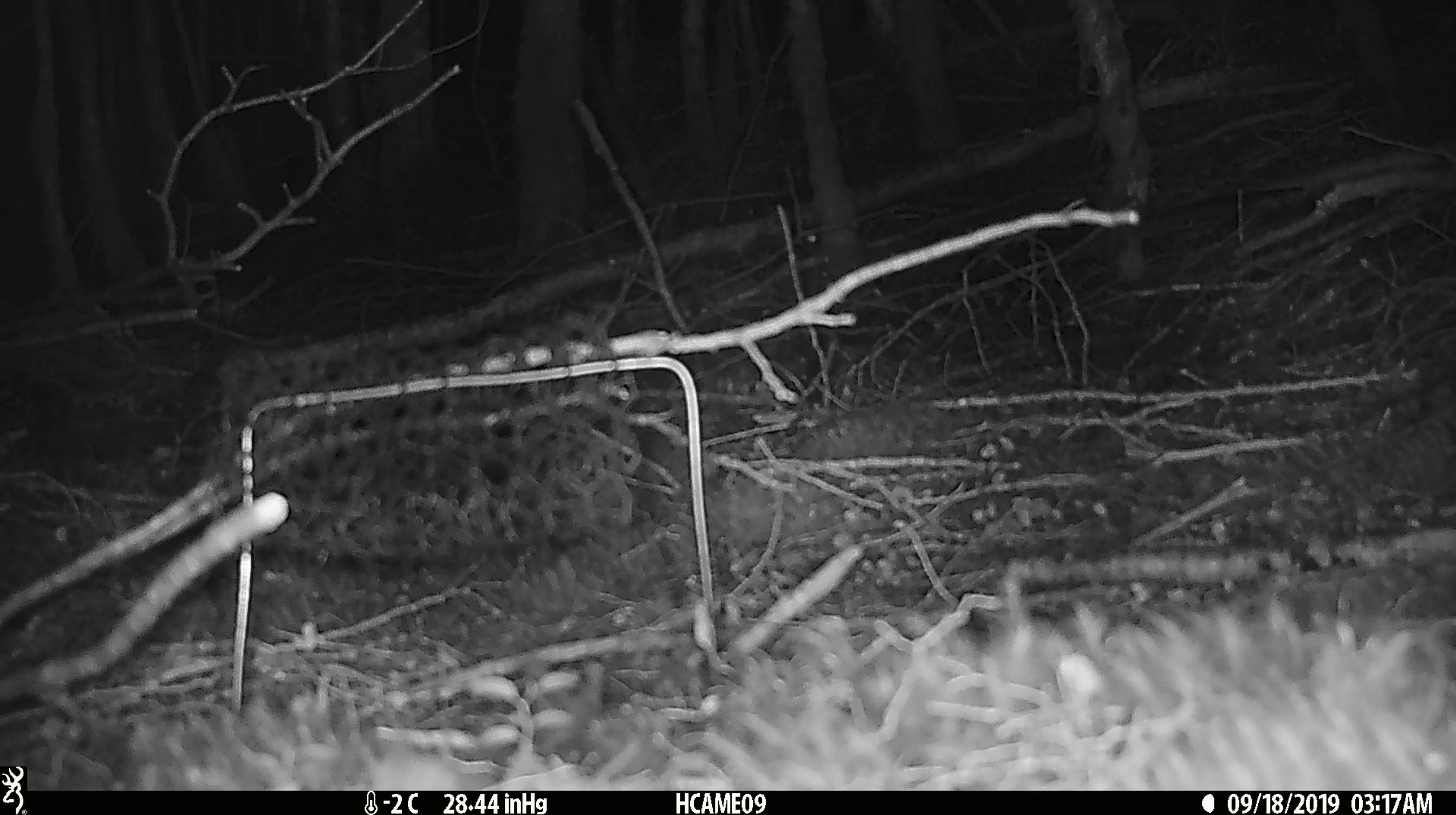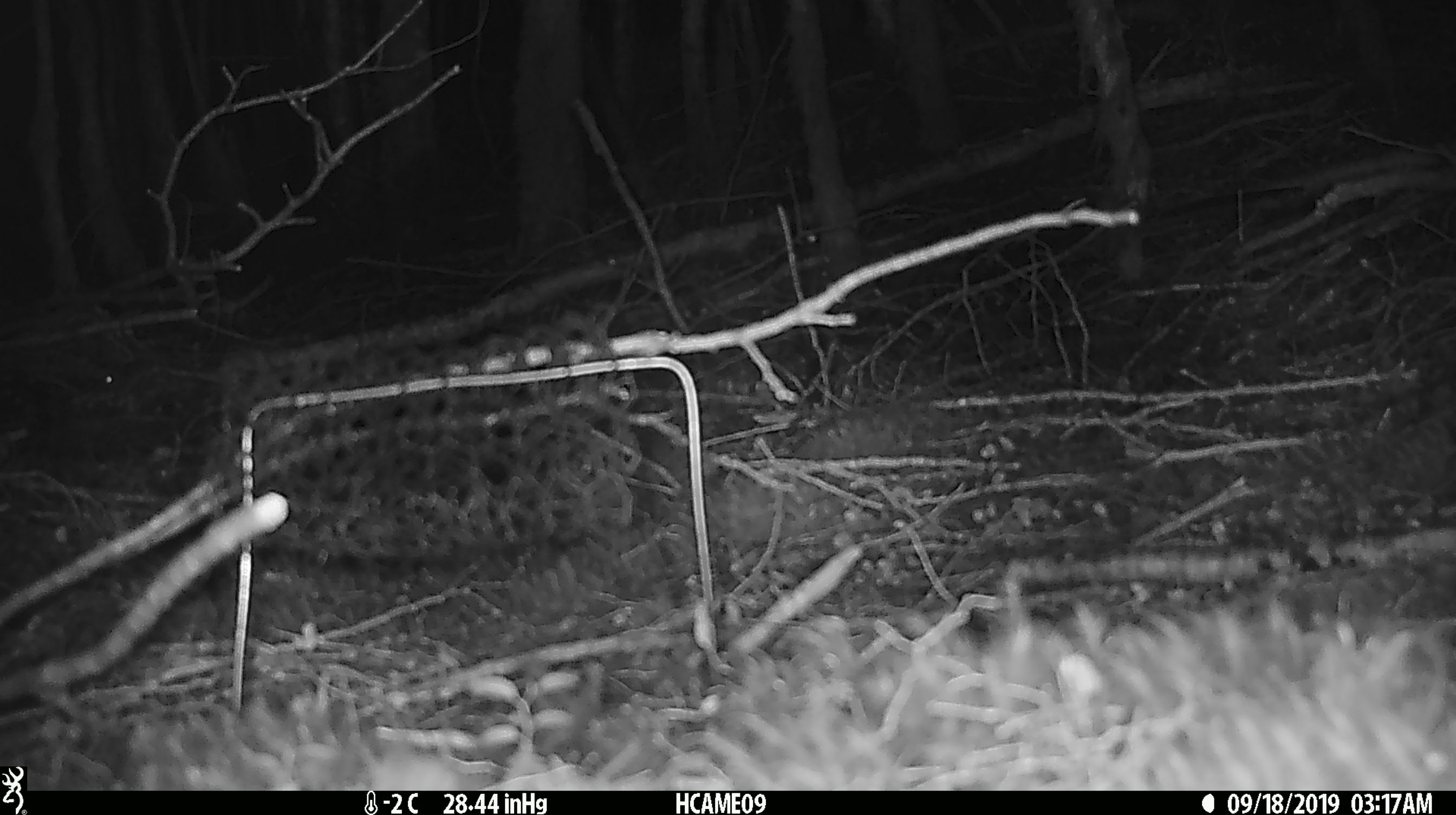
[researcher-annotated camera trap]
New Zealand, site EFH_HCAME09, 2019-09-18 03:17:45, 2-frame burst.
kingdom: Animalia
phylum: Chordata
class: Mammalia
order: Rodentia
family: Muridae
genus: Mus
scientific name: Mus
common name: mouse